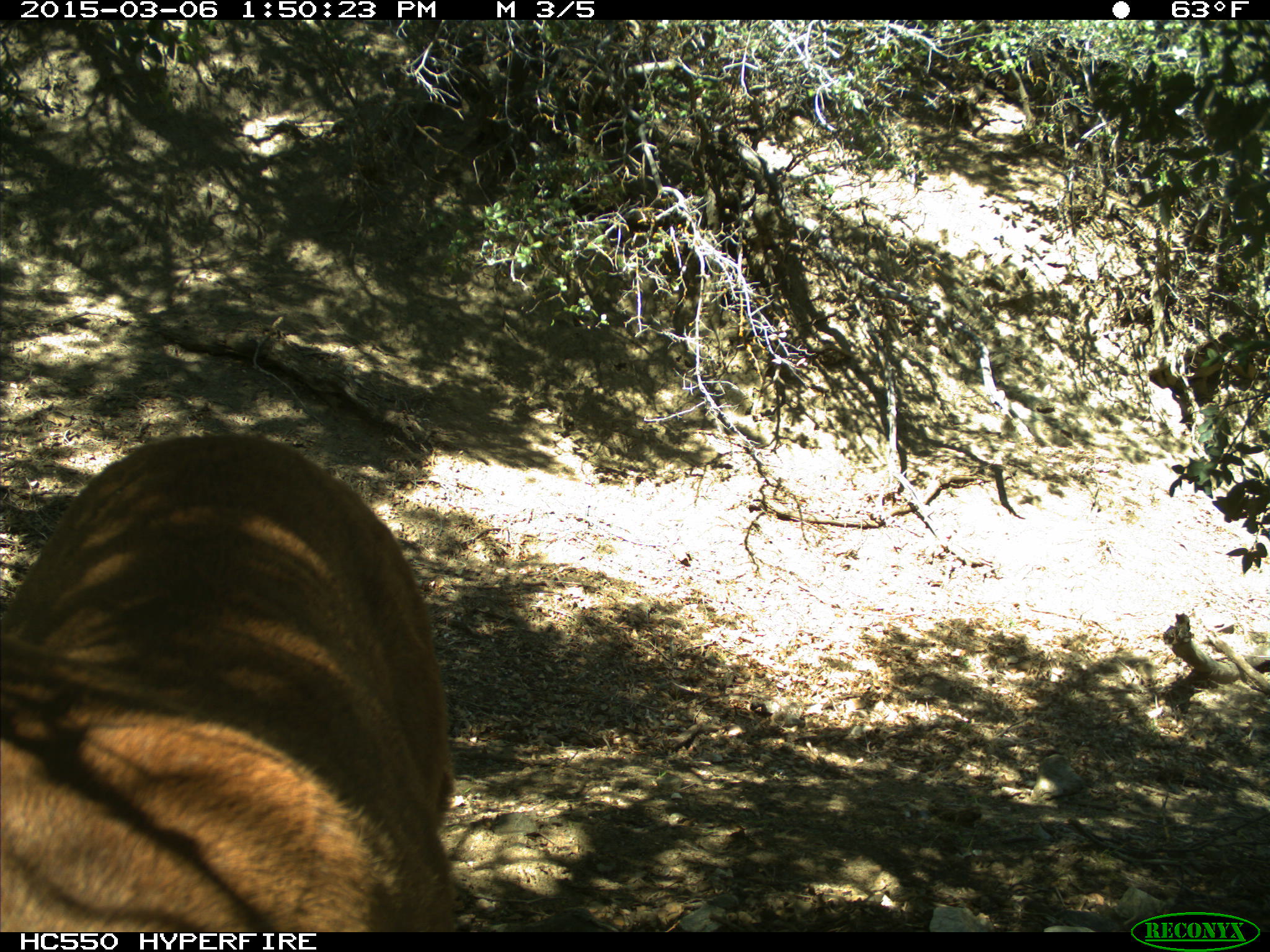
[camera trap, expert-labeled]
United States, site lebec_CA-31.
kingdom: Animalia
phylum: Chordata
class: Mammalia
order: Carnivora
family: Felidae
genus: Puma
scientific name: Puma concolor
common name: mountain lion